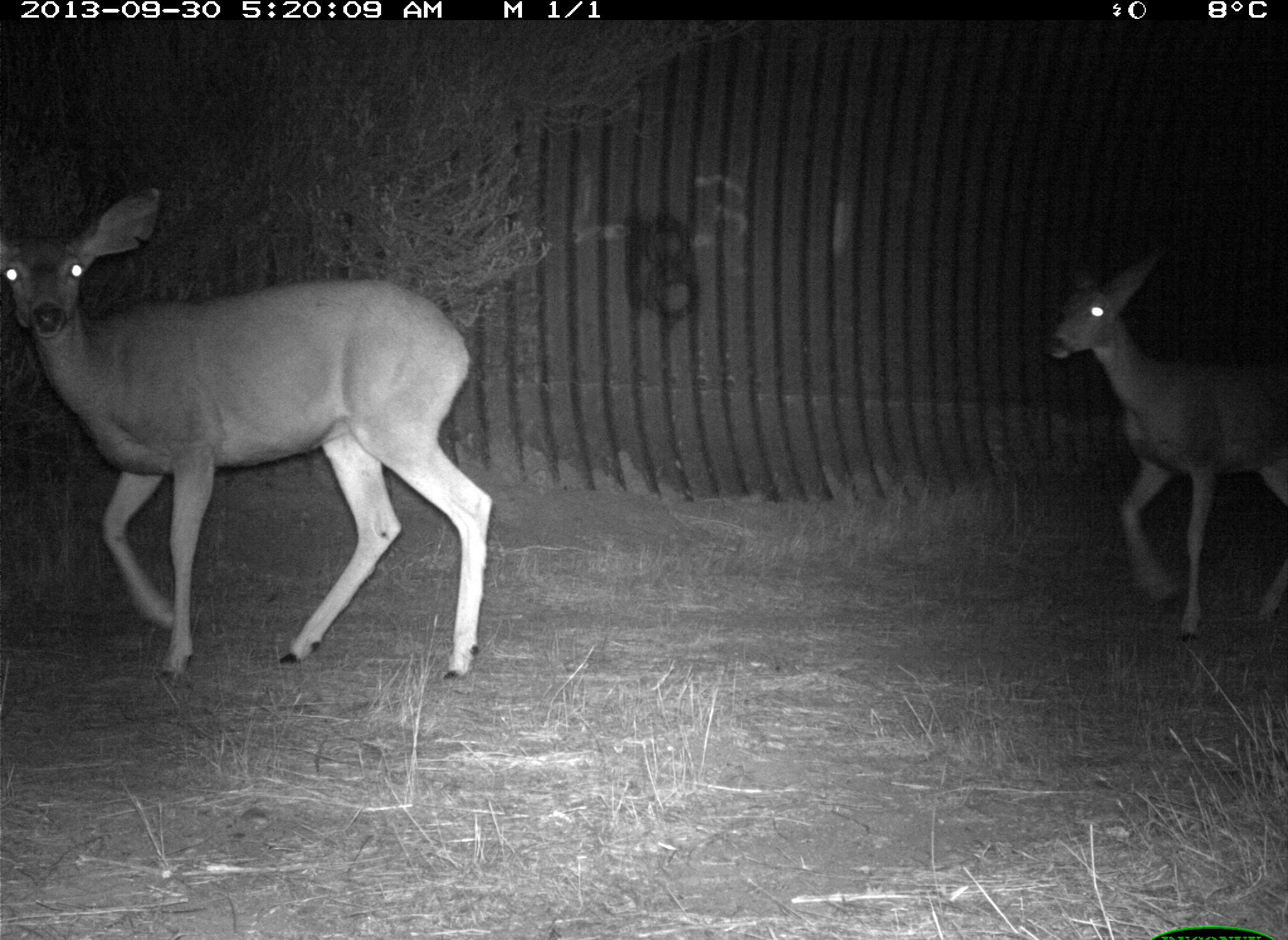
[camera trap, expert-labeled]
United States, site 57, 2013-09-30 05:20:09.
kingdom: Animalia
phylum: Chordata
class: Mammalia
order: Artiodactyla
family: Cervidae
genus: Odocoileus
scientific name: Odocoileus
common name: deer